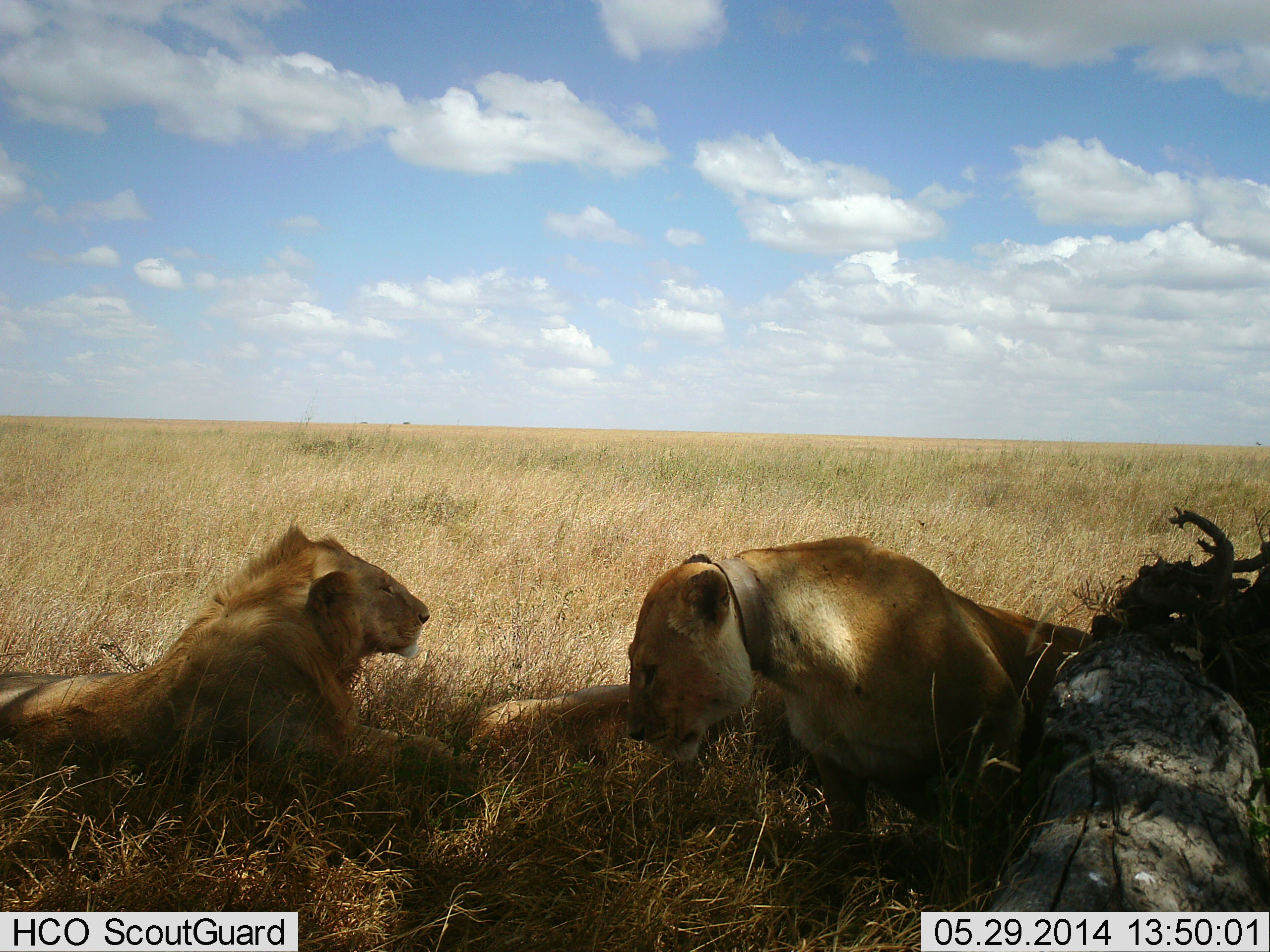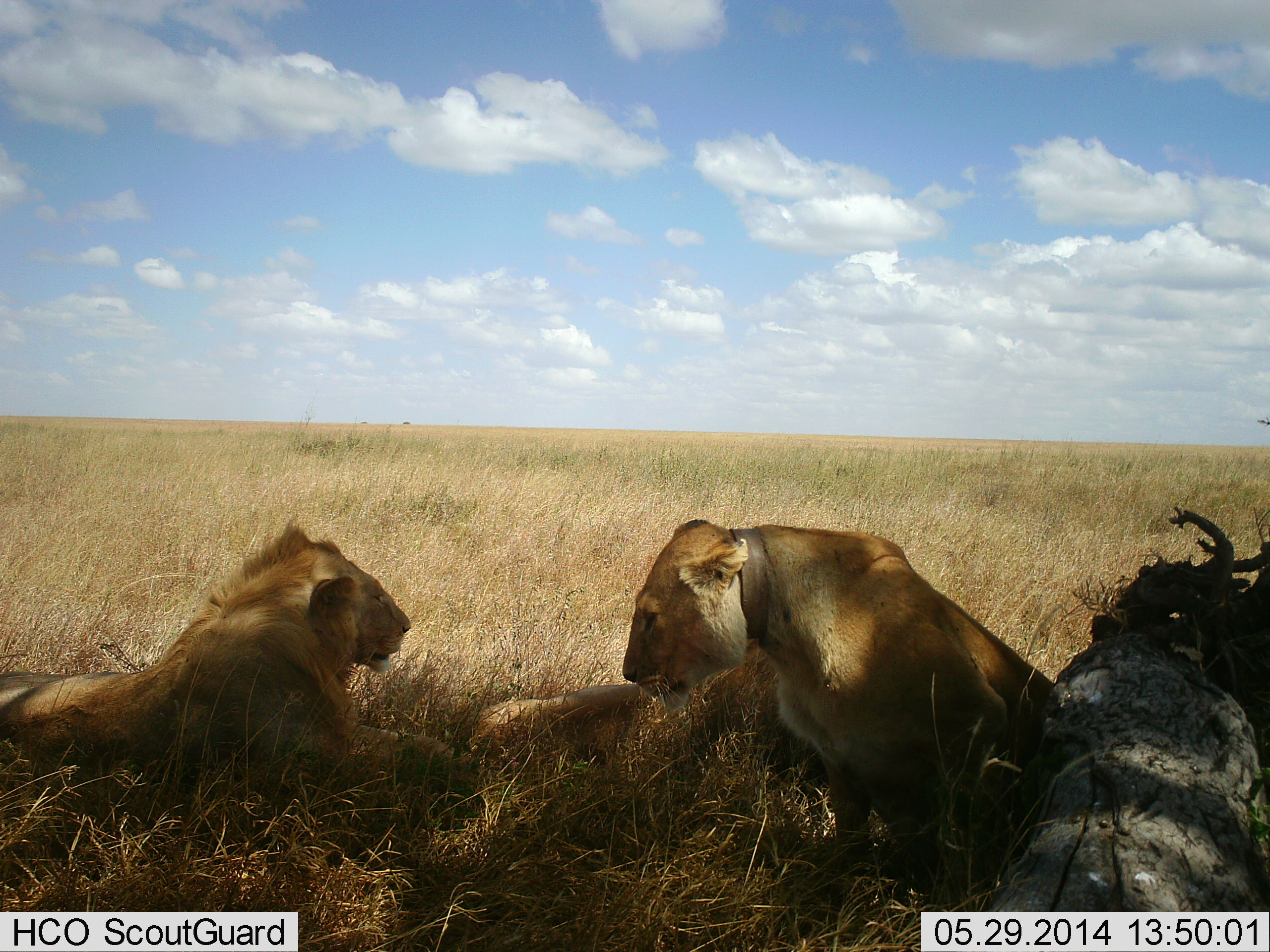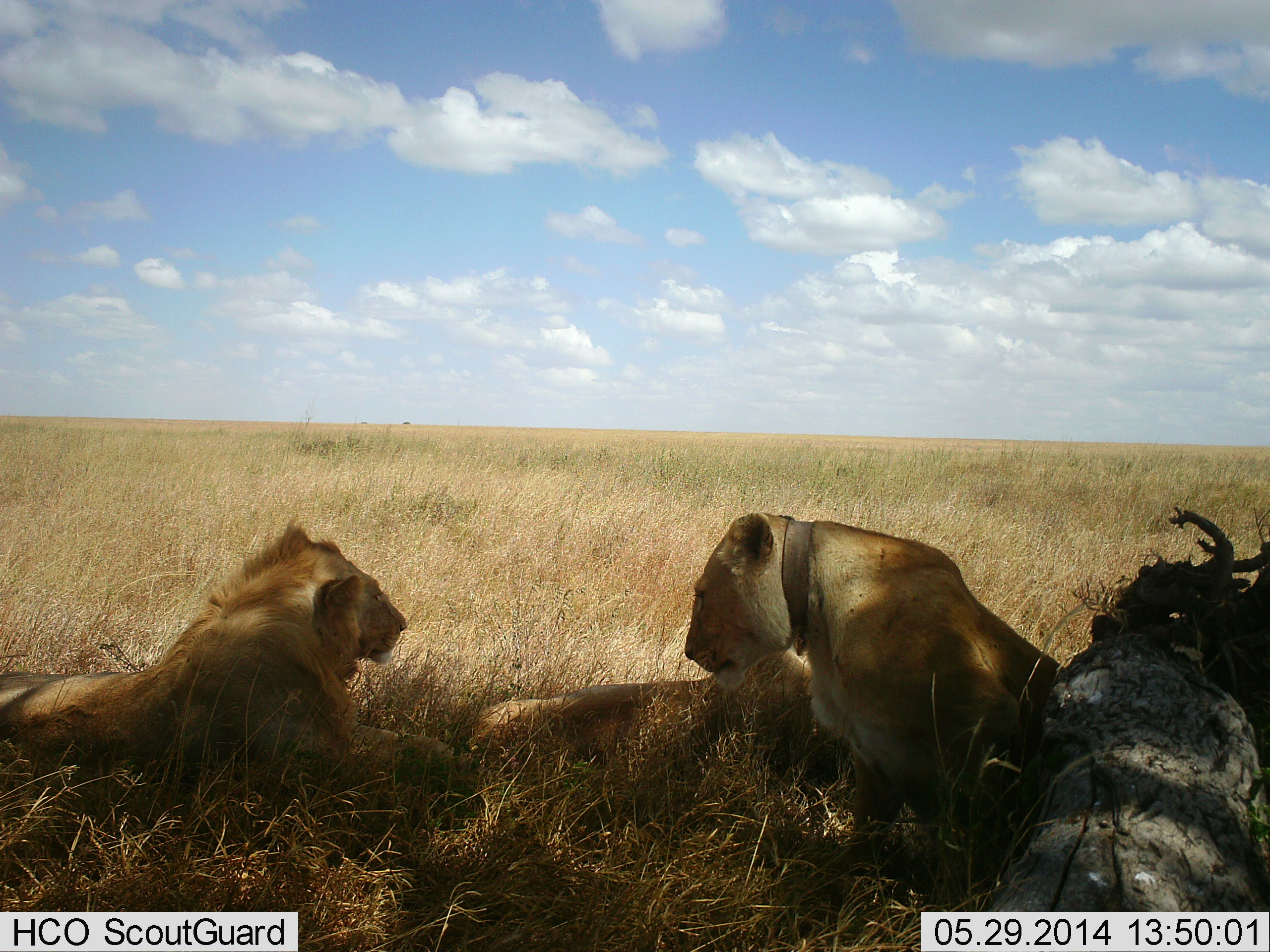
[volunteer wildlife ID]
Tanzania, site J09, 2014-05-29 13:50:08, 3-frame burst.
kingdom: Animalia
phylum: Chordata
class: Mammalia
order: Carnivora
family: Felidae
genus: Panthera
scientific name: Panthera leo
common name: lion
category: lionfemale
Lionfemale (lion) (Panthera leo), count 2. Behavior (volunteer vote fractions): standing 0%, resting 100%, moving 6%, interacting 6%. Young present (vote fraction): 12%. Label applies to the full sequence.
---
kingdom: Animalia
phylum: Chordata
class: Mammalia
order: Carnivora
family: Felidae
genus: Panthera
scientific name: Panthera leo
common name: lion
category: lionmale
Lionmale (lion) (Panthera leo), count 1. Behavior (volunteer vote fractions): standing 0%, resting 100%, moving 0%, interacting 0%. Young present (vote fraction): 10%. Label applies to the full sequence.